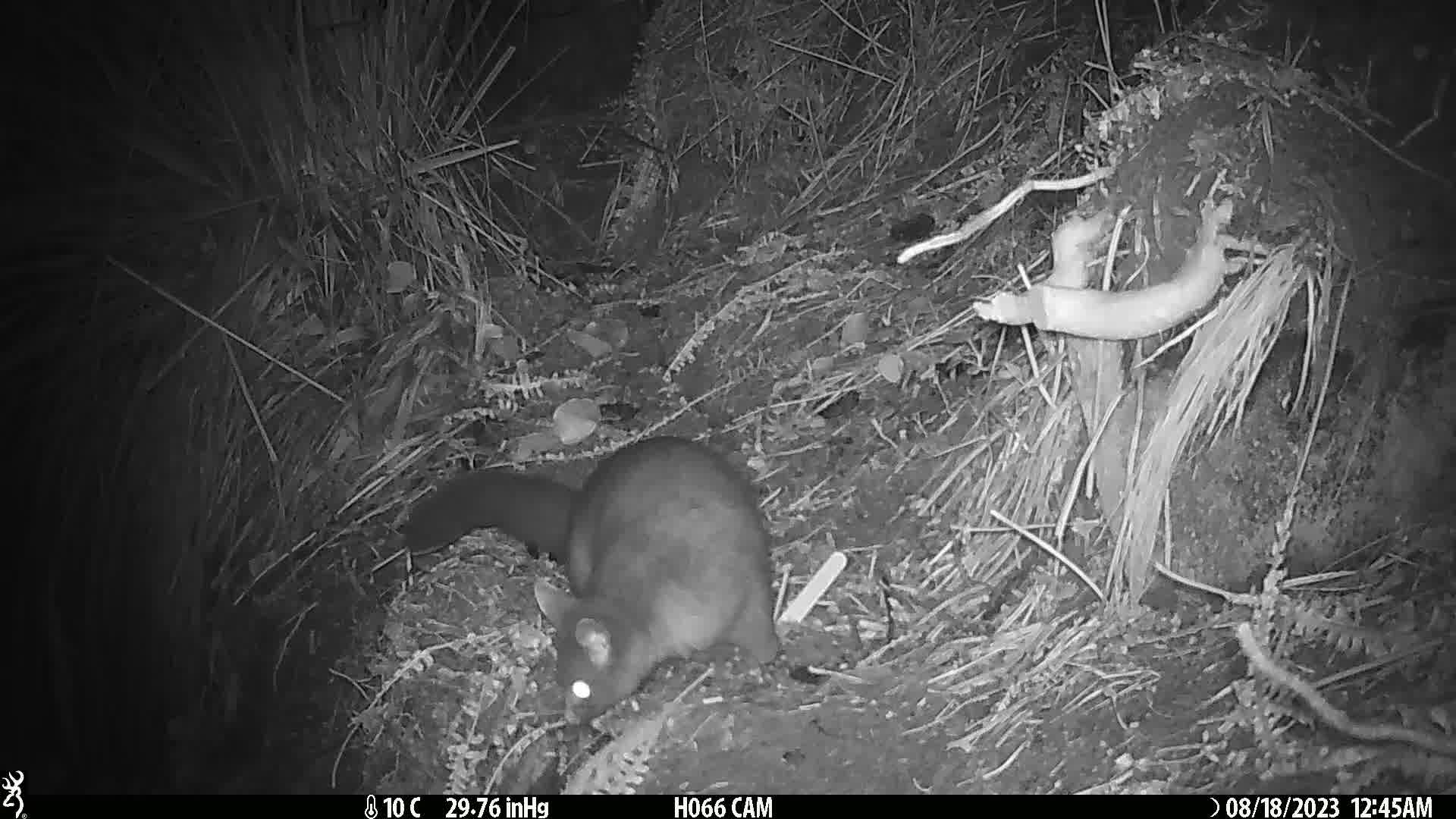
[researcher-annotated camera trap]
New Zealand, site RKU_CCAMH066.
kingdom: Animalia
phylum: Chordata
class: Mammalia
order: Diprotodontia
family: Phalangeridae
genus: Trichosurus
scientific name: Trichosurus vulpecula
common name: common brushtail possum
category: possum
Possum (common brushtail possum) (Trichosurus vulpecula).